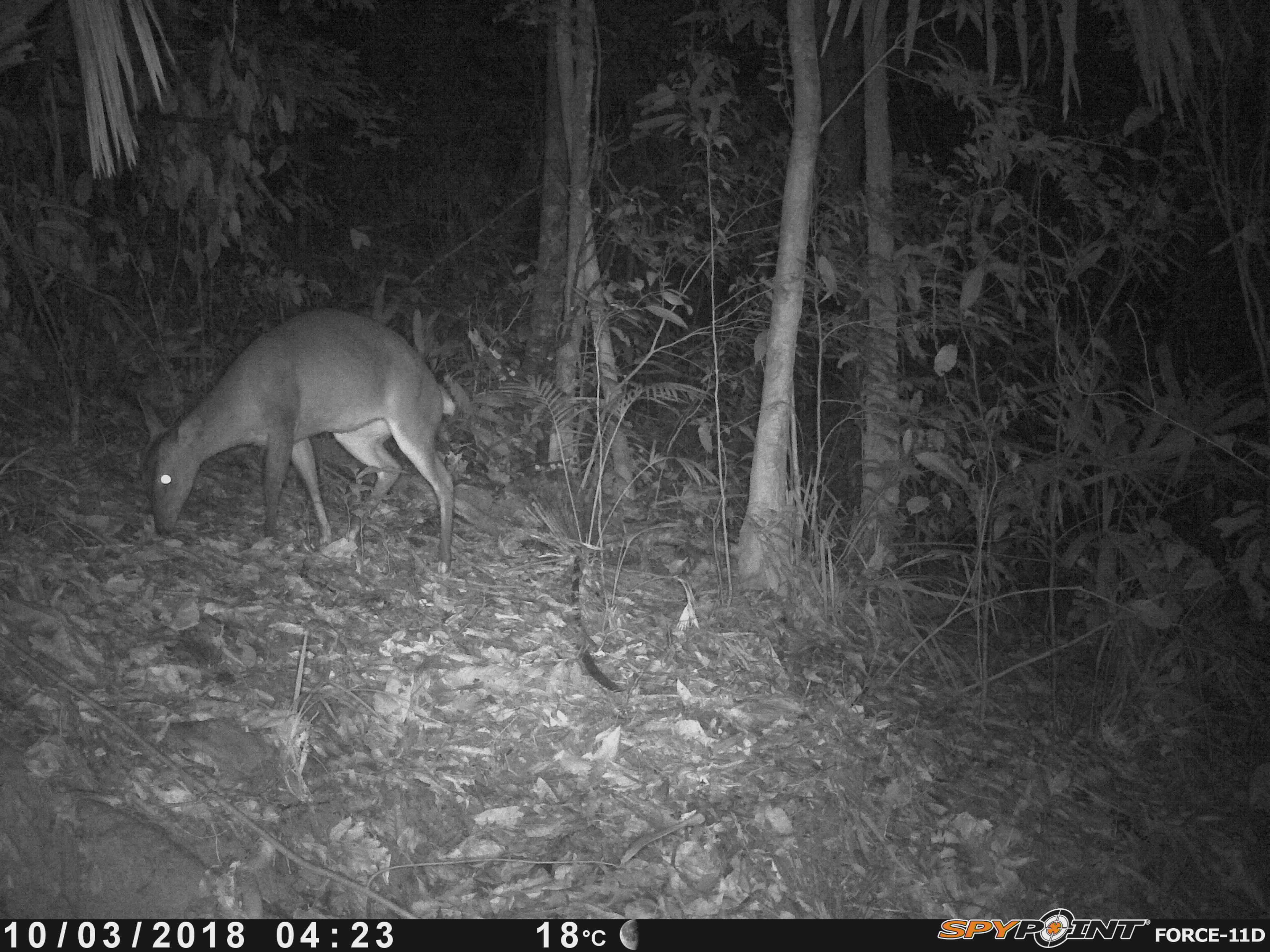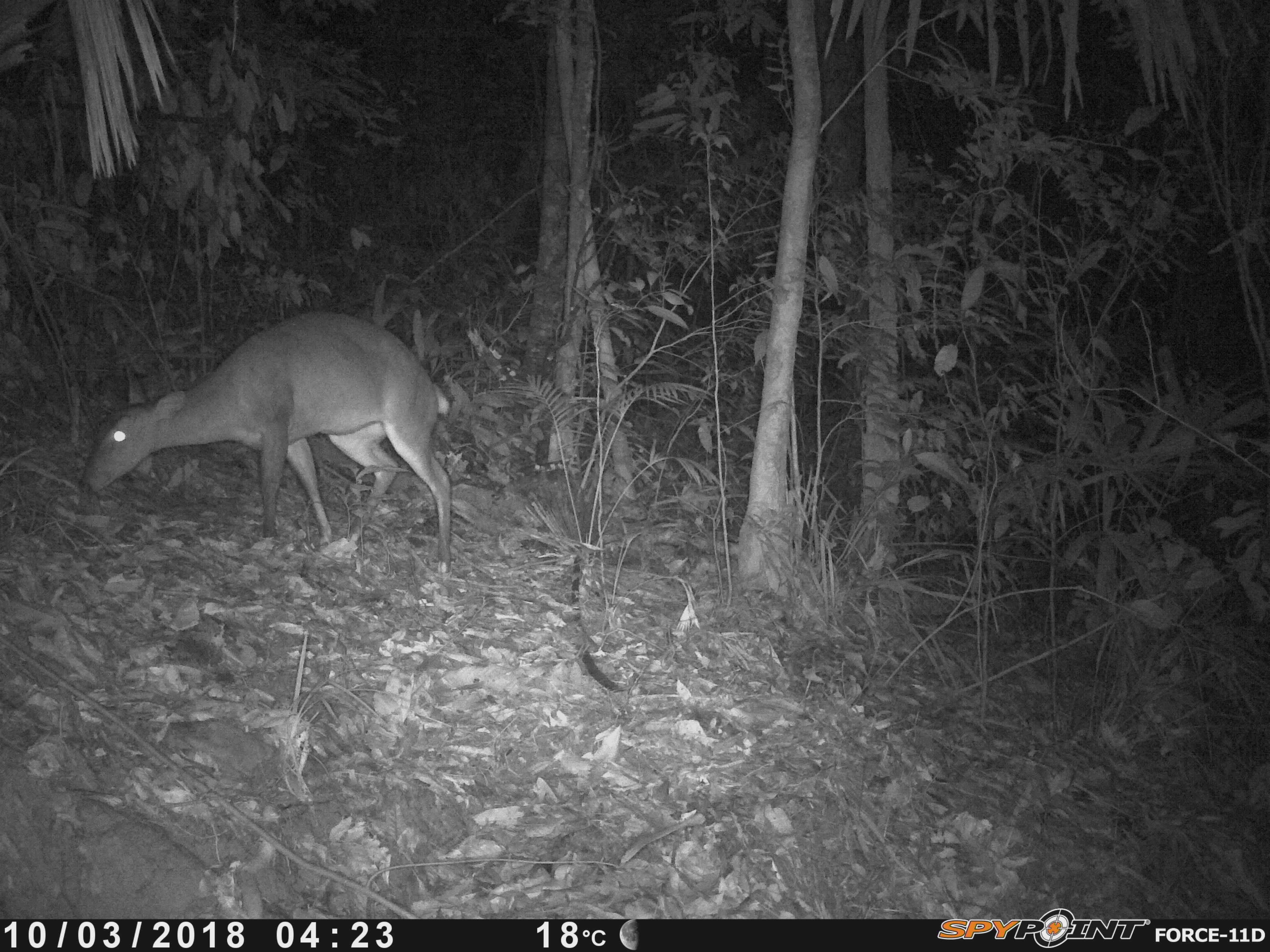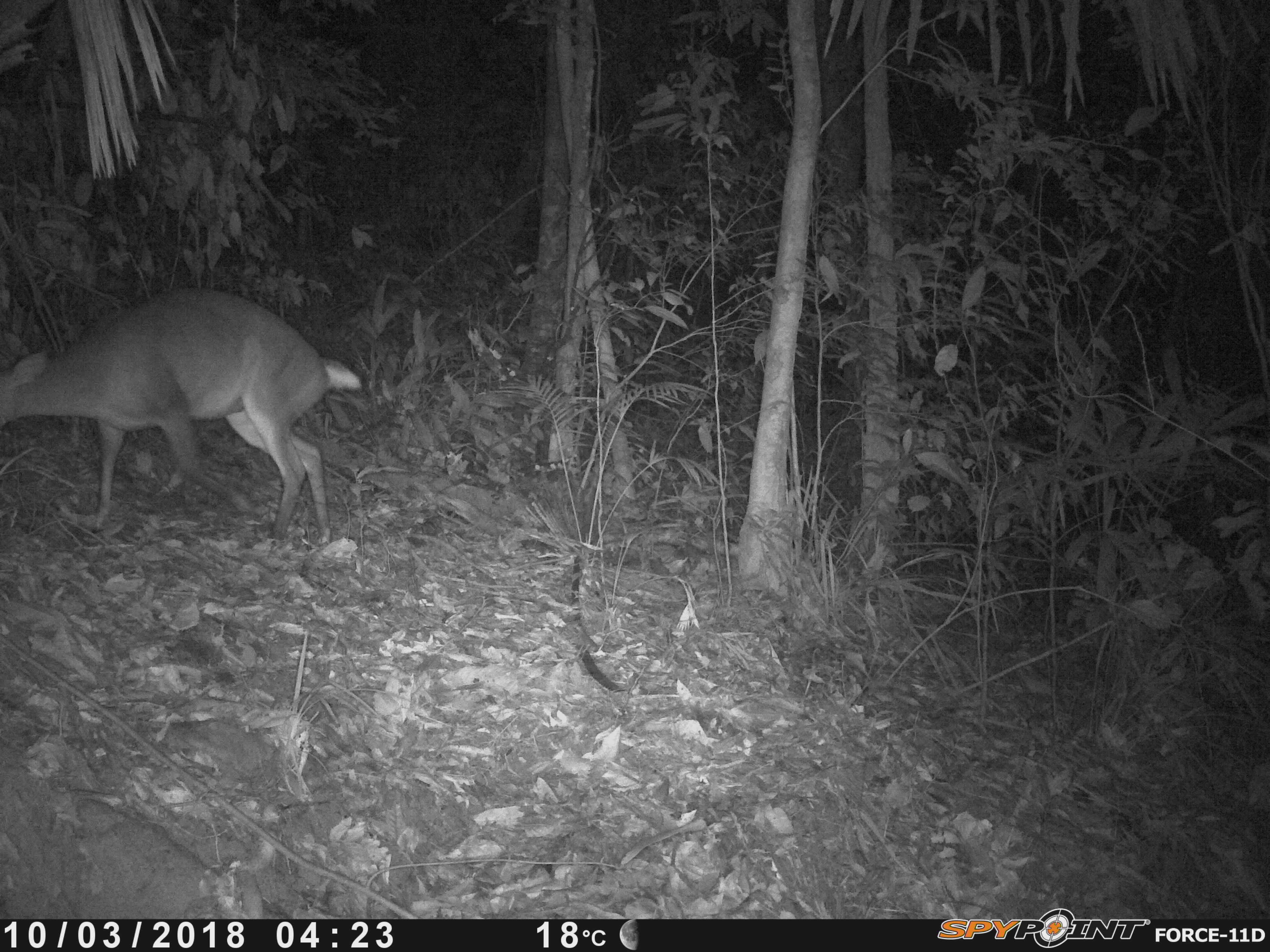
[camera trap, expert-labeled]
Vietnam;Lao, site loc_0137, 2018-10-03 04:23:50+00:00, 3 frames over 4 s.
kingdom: Animalia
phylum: Chordata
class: Mammalia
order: Artiodactyla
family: Cervidae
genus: Muntiacus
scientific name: Muntiacus vuquangensis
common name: large-antlered muntjac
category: large antlered muntjac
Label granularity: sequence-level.